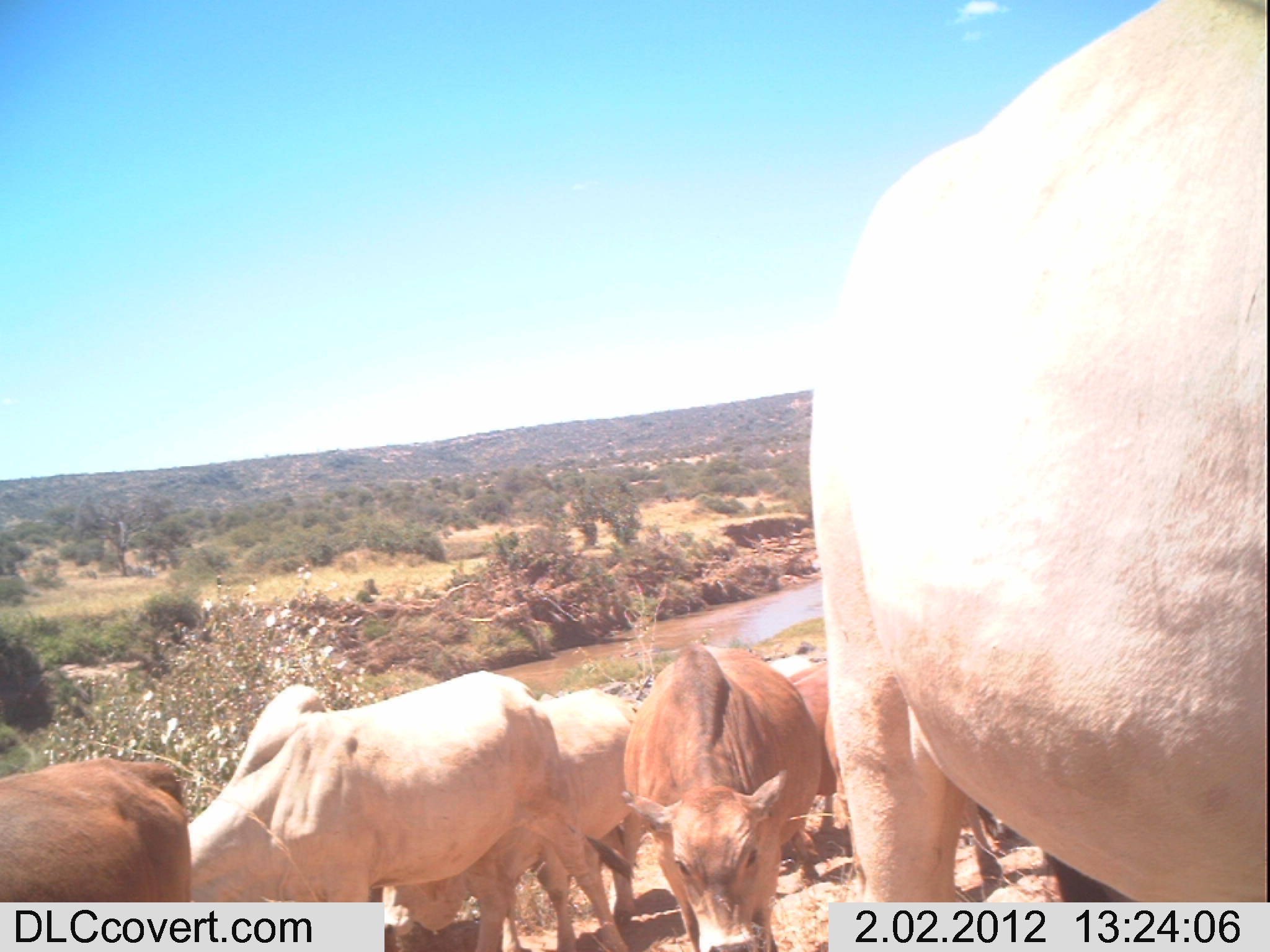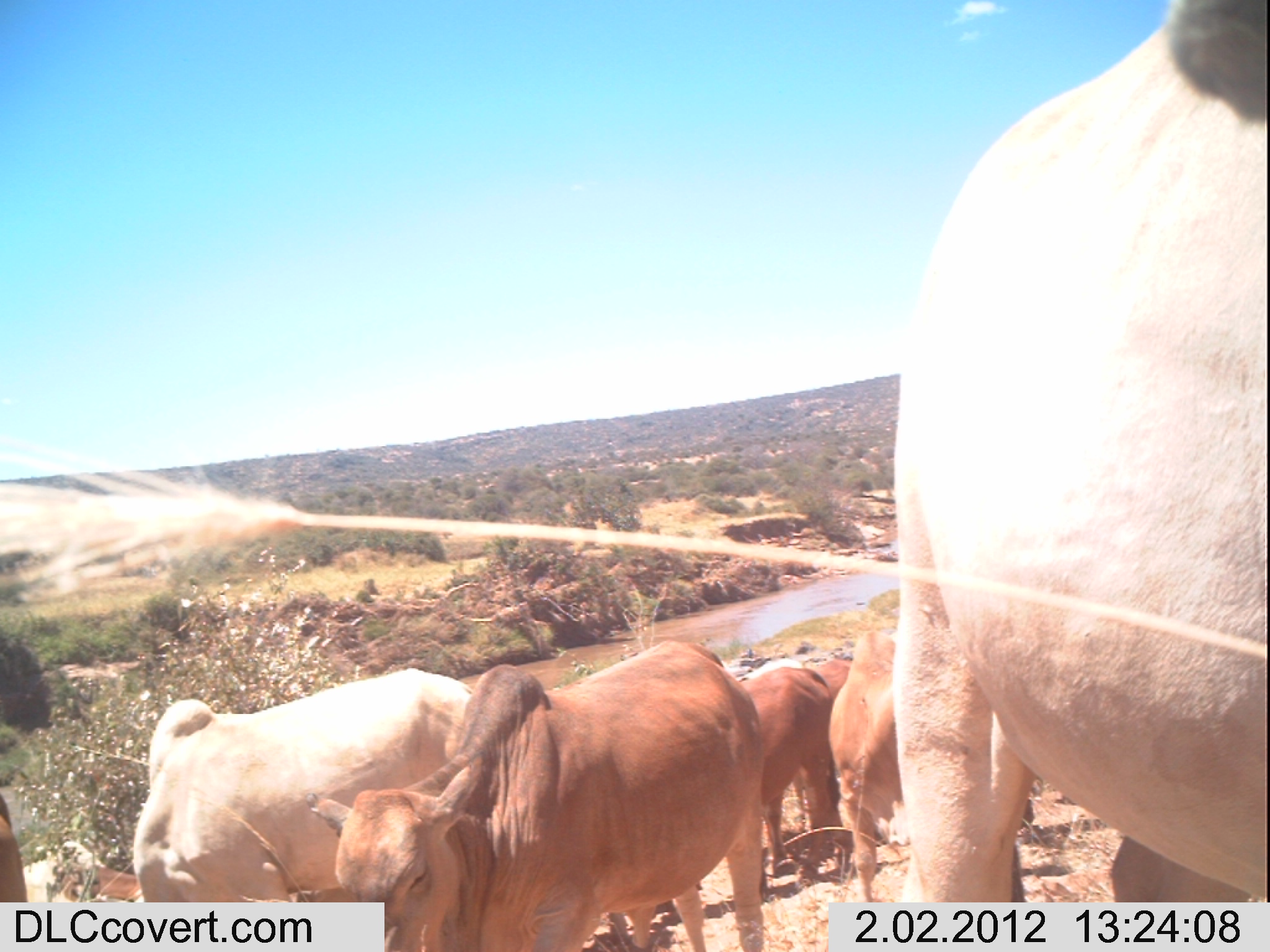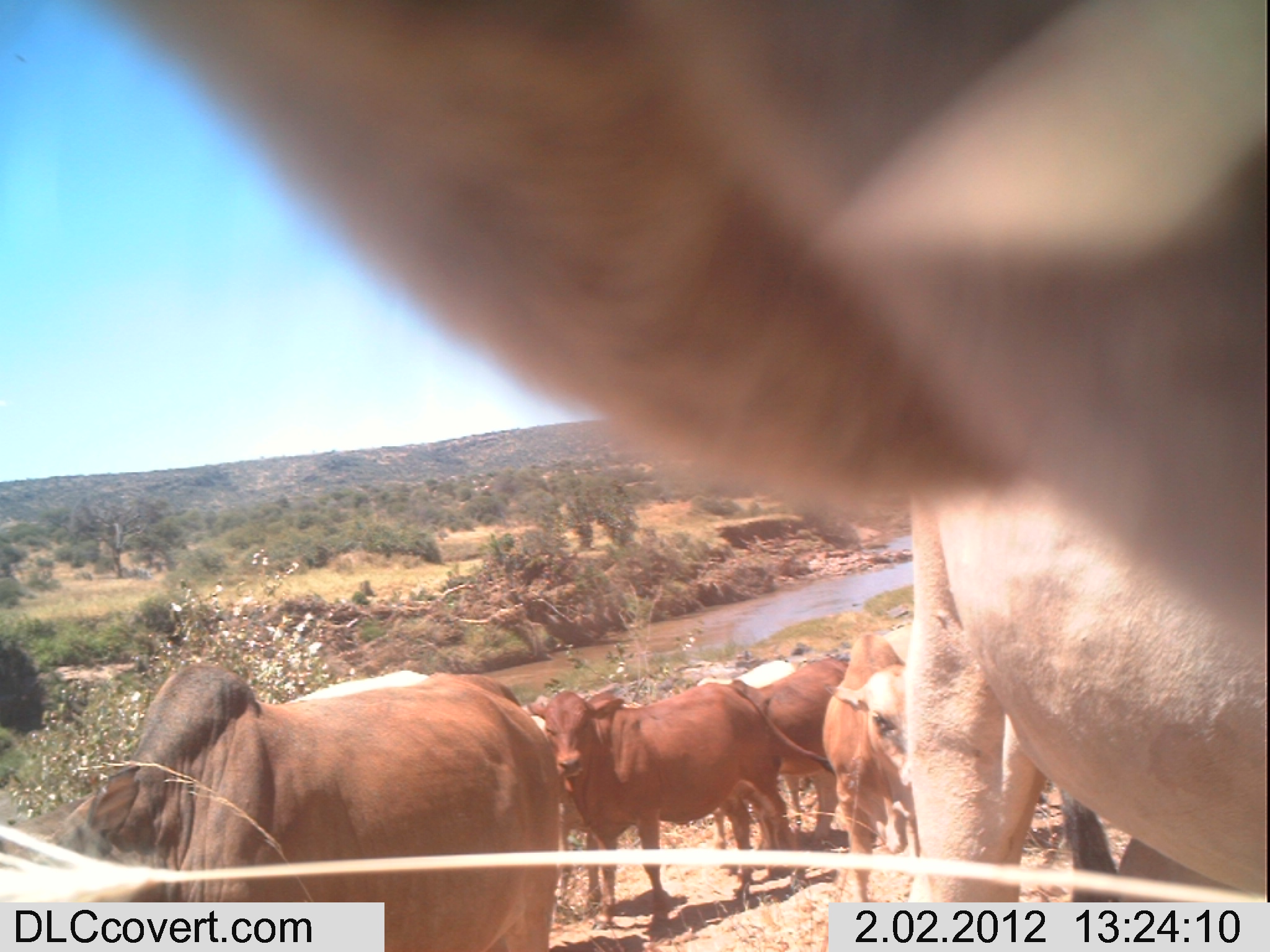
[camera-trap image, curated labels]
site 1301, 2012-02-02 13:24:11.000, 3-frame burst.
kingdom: Animalia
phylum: Chordata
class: Mammalia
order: Artiodactyla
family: Bovidae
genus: Bos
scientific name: Bos taurus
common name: domestic cattle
Bos taurus (domestic cattle), count 6.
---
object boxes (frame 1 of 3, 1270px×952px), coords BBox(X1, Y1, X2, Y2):
bos taurus: BBox(802, 0, 1270, 952); BBox(181, 663, 621, 952); BBox(376, 682, 636, 952); BBox(620, 638, 824, 952); BBox(1, 751, 192, 952); BBox(781, 661, 866, 897)